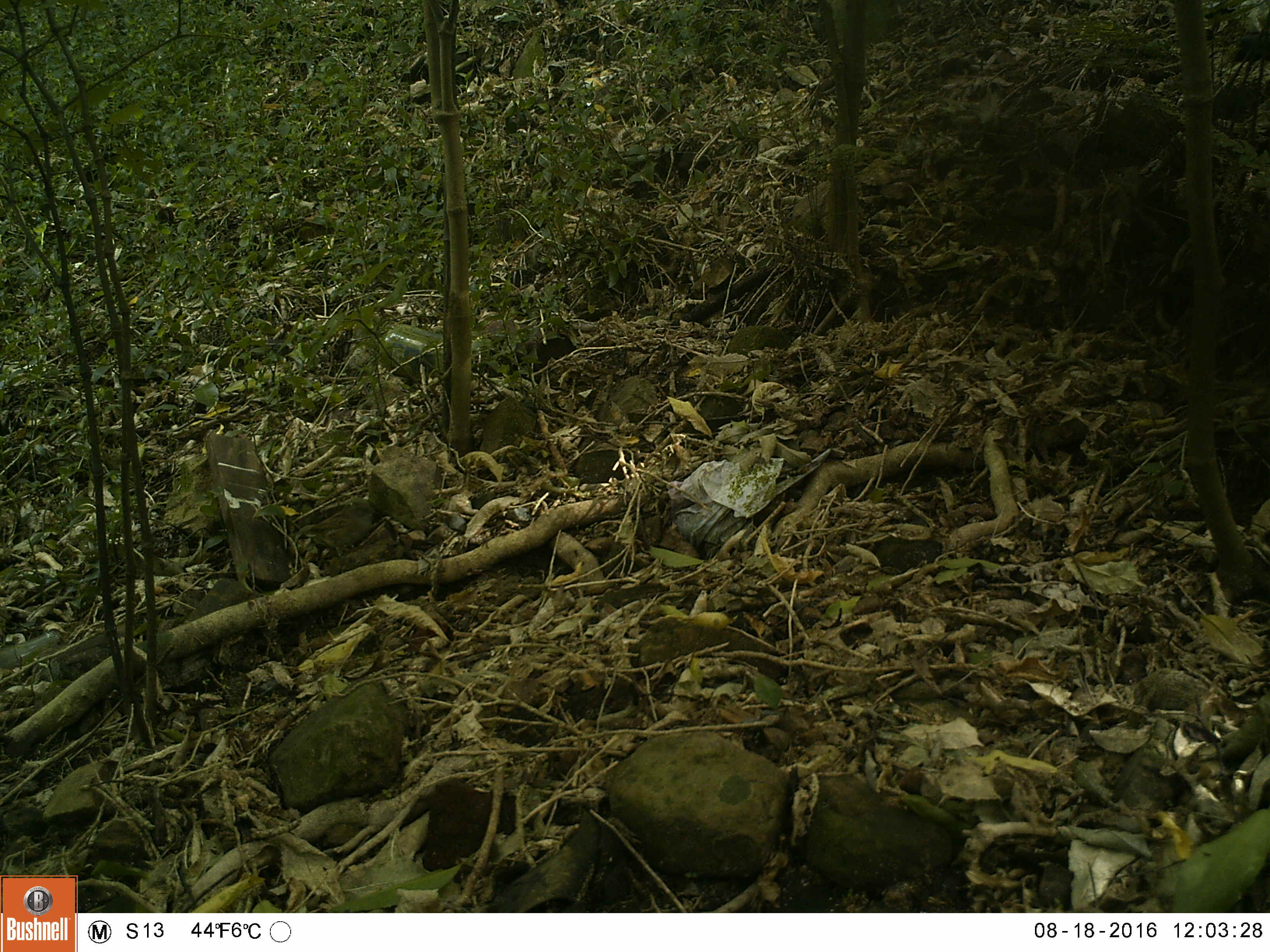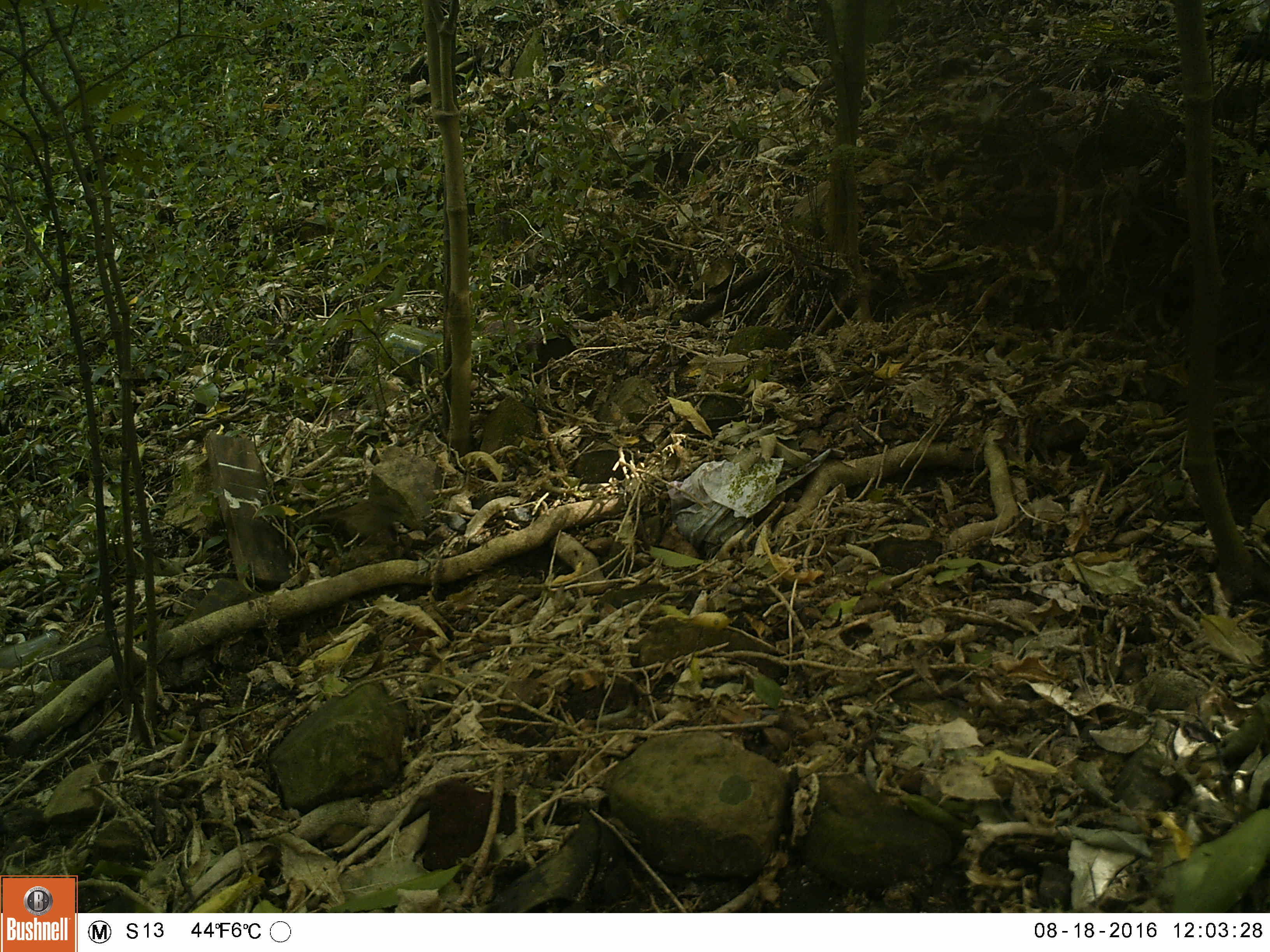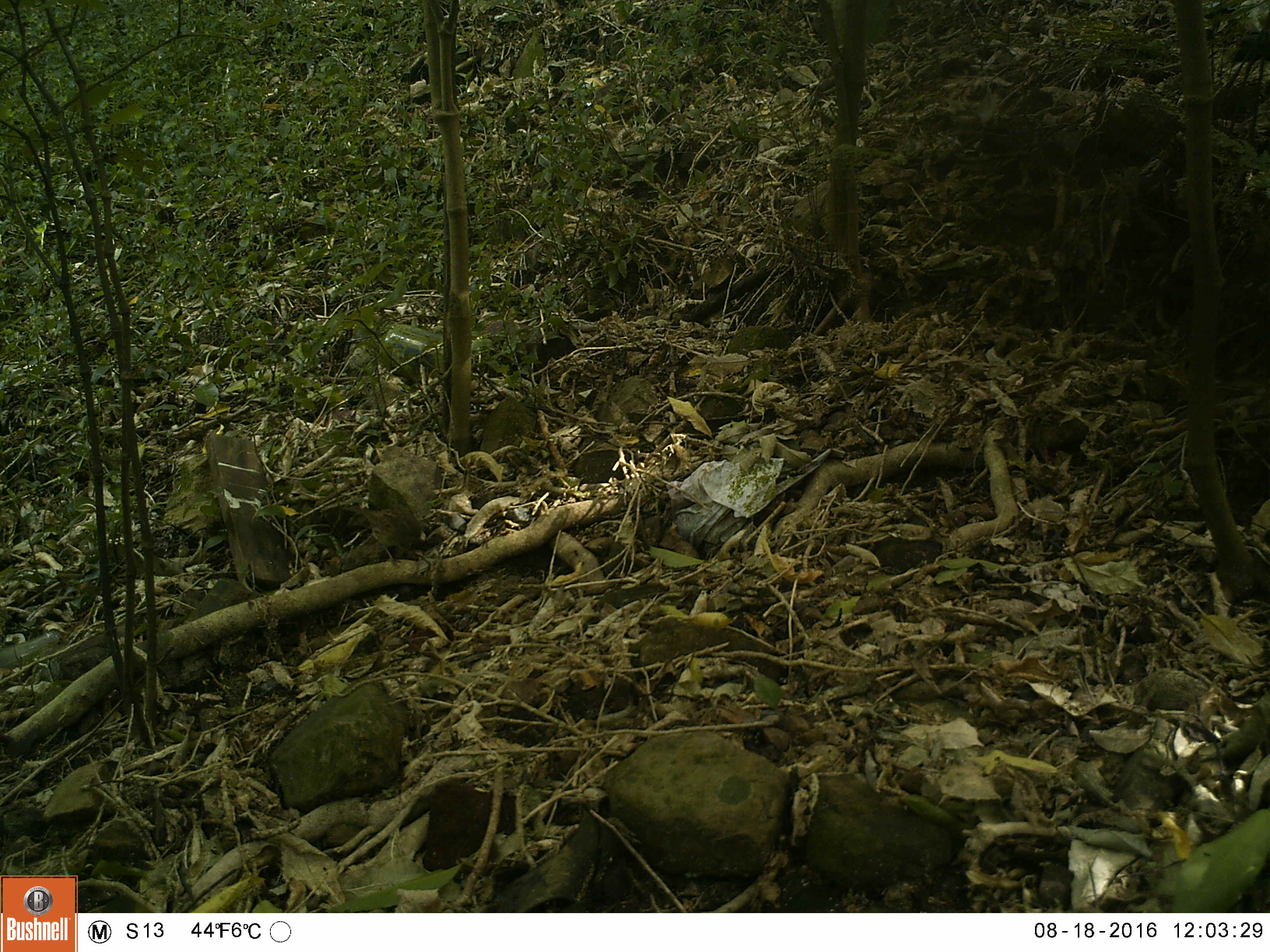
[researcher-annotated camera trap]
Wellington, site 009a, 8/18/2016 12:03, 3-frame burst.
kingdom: Animalia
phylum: Chordata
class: Aves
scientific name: Aves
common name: bird